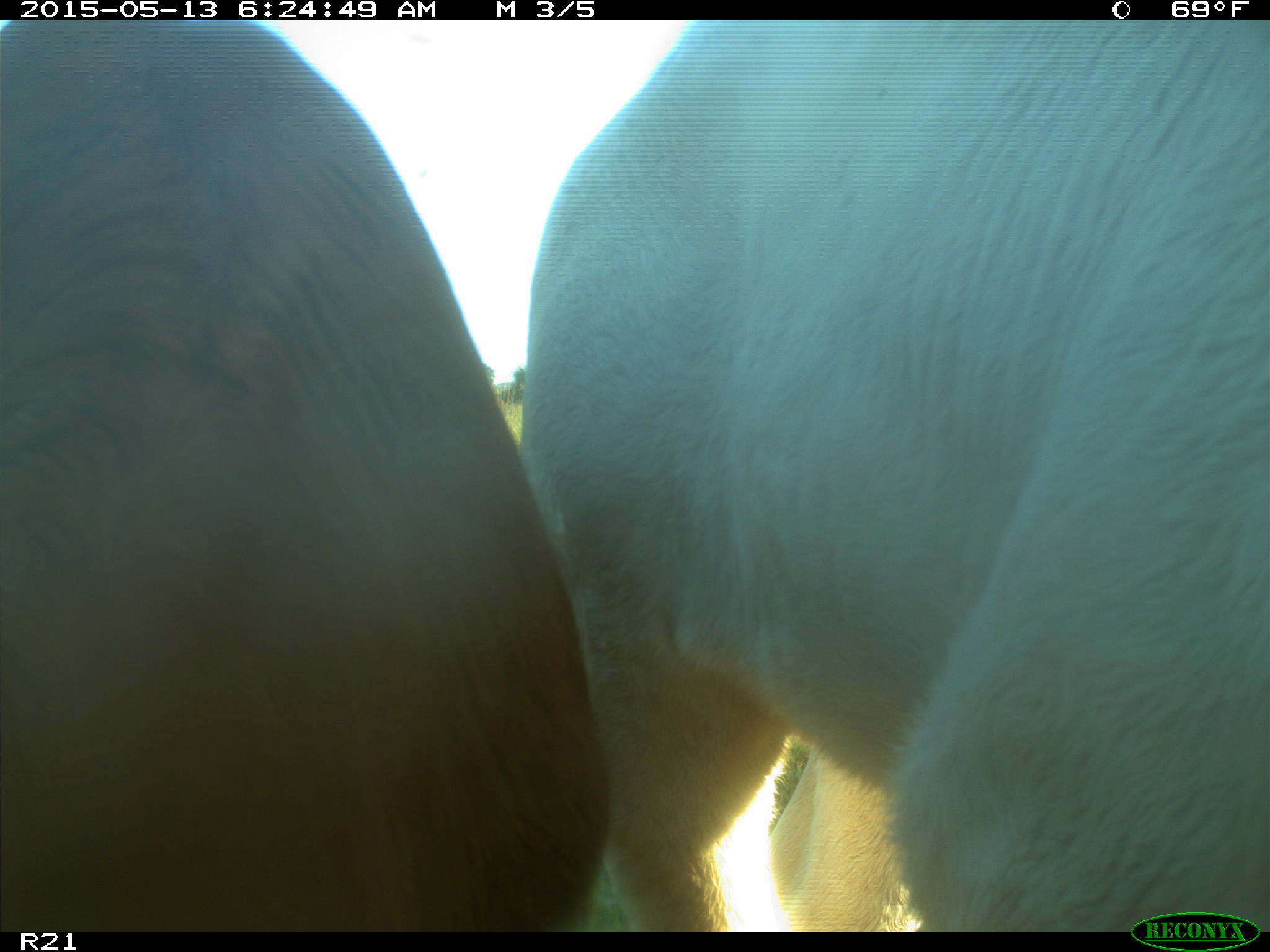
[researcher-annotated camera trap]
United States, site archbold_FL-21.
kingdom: Animalia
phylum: Chordata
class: Mammalia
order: Artiodactyla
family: Bovidae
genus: Bos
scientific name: Bos taurus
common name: domestic cow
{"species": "Bos taurus (domestic cow)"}